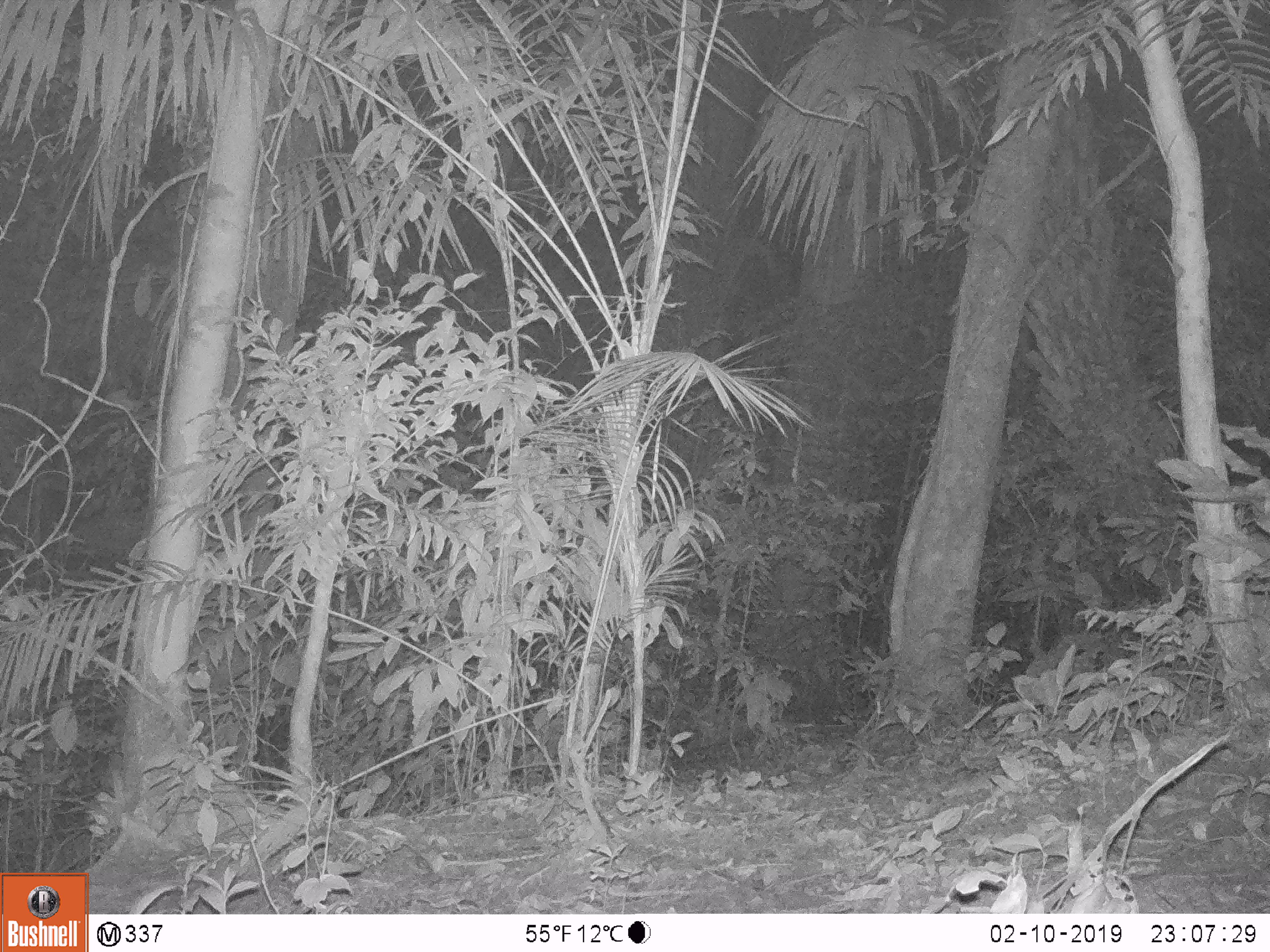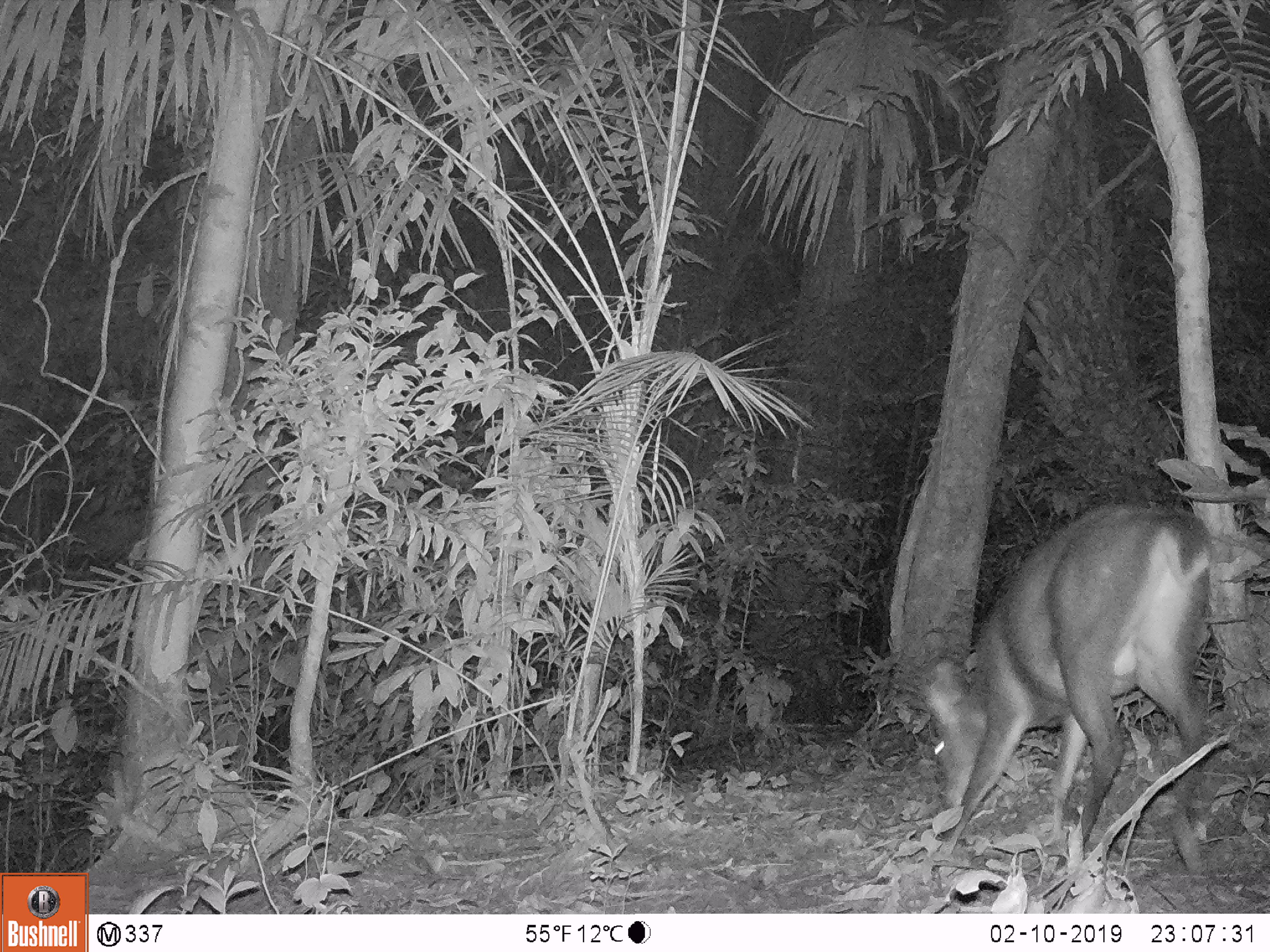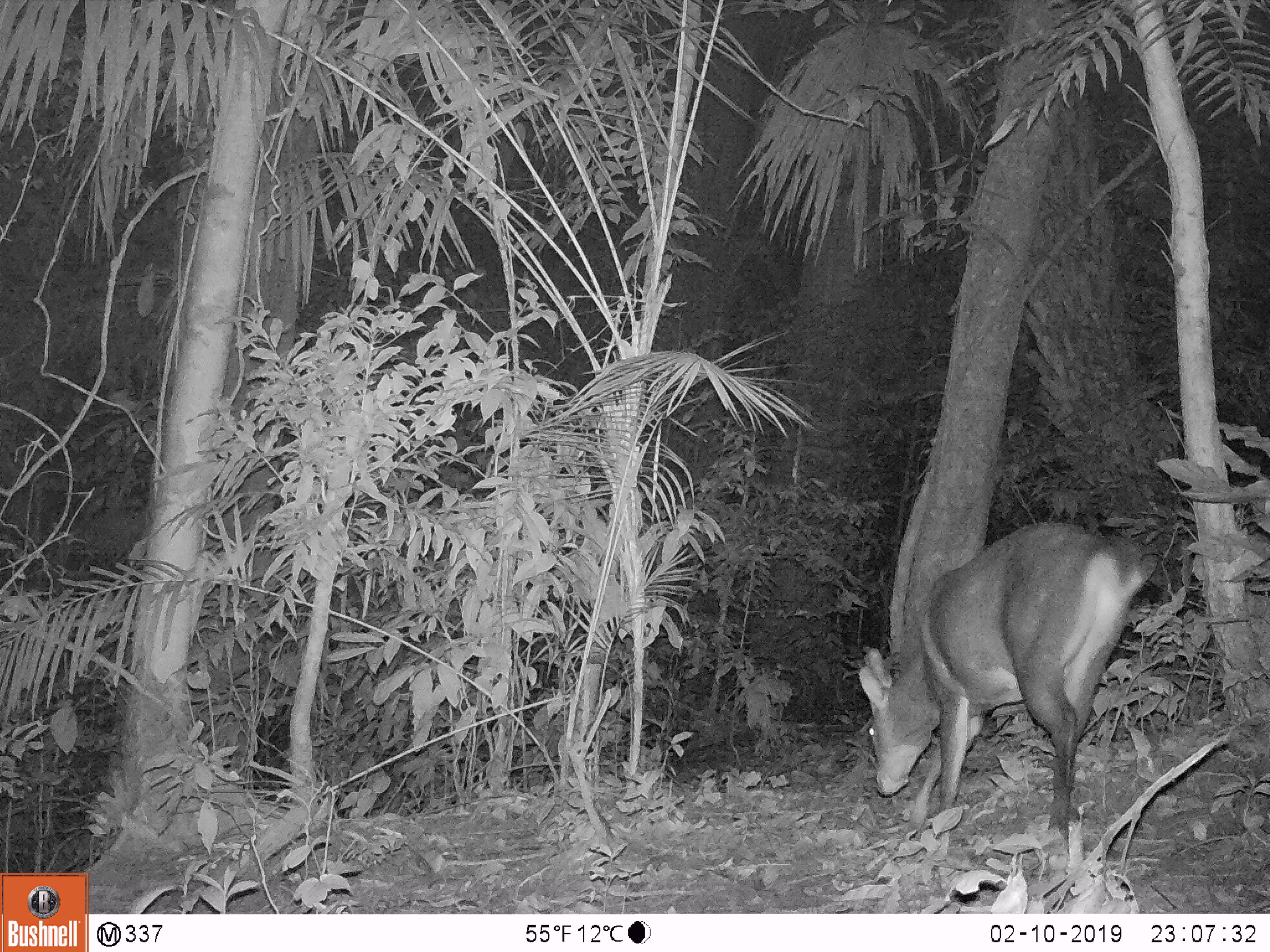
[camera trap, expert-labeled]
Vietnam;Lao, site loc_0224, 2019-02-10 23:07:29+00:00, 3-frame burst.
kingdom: Animalia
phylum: Chordata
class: Mammalia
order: Artiodactyla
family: Cervidae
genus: Muntiacus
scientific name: Muntiacus vuquangensis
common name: large-antlered muntjac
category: large antlered muntjac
Large antlered muntjac (large-antlered muntjac) (Muntiacus vuquangensis). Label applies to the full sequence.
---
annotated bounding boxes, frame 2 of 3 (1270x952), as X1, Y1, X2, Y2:
large antlered muntjac: 922, 499, 1213, 875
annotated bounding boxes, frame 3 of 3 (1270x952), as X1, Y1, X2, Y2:
large antlered muntjac: 857, 519, 1161, 881